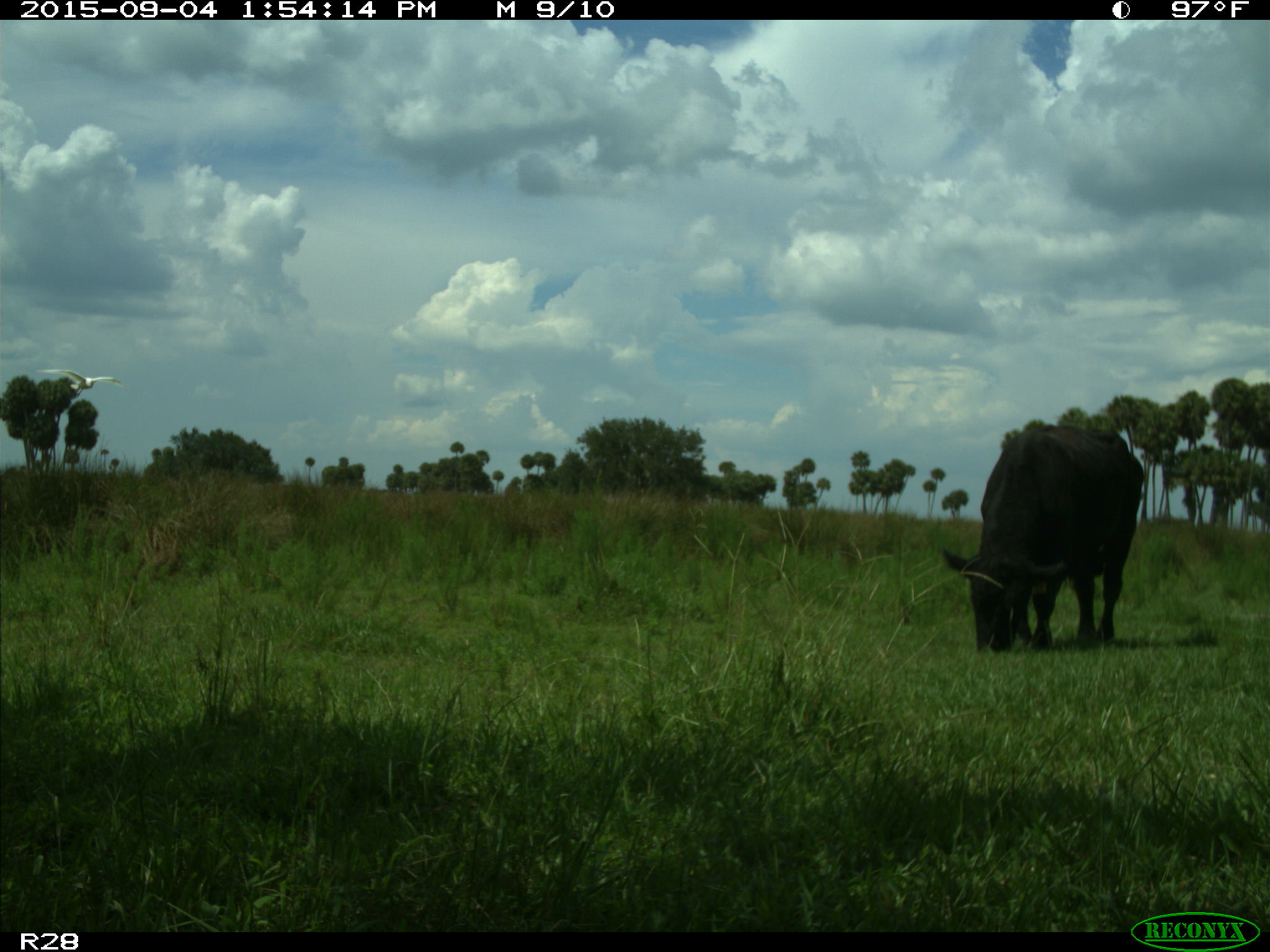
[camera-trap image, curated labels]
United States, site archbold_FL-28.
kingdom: Animalia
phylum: Chordata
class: Mammalia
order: Artiodactyla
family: Bovidae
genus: Bos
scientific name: Bos taurus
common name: domestic cow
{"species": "Bos taurus (domestic cow)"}